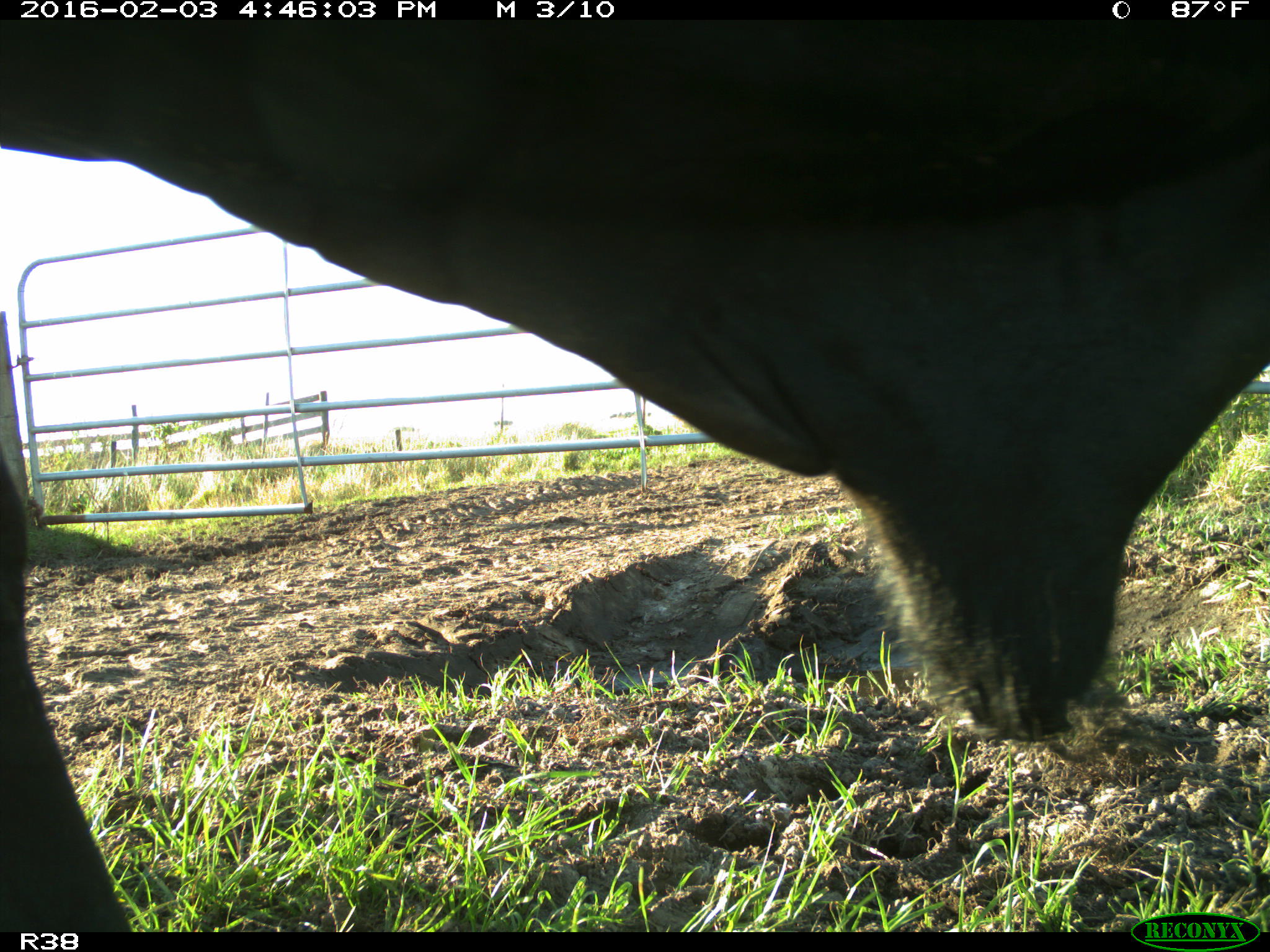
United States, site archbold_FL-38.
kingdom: Animalia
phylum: Chordata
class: Mammalia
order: Artiodactyla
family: Bovidae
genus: Bos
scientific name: Bos taurus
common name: domestic cow